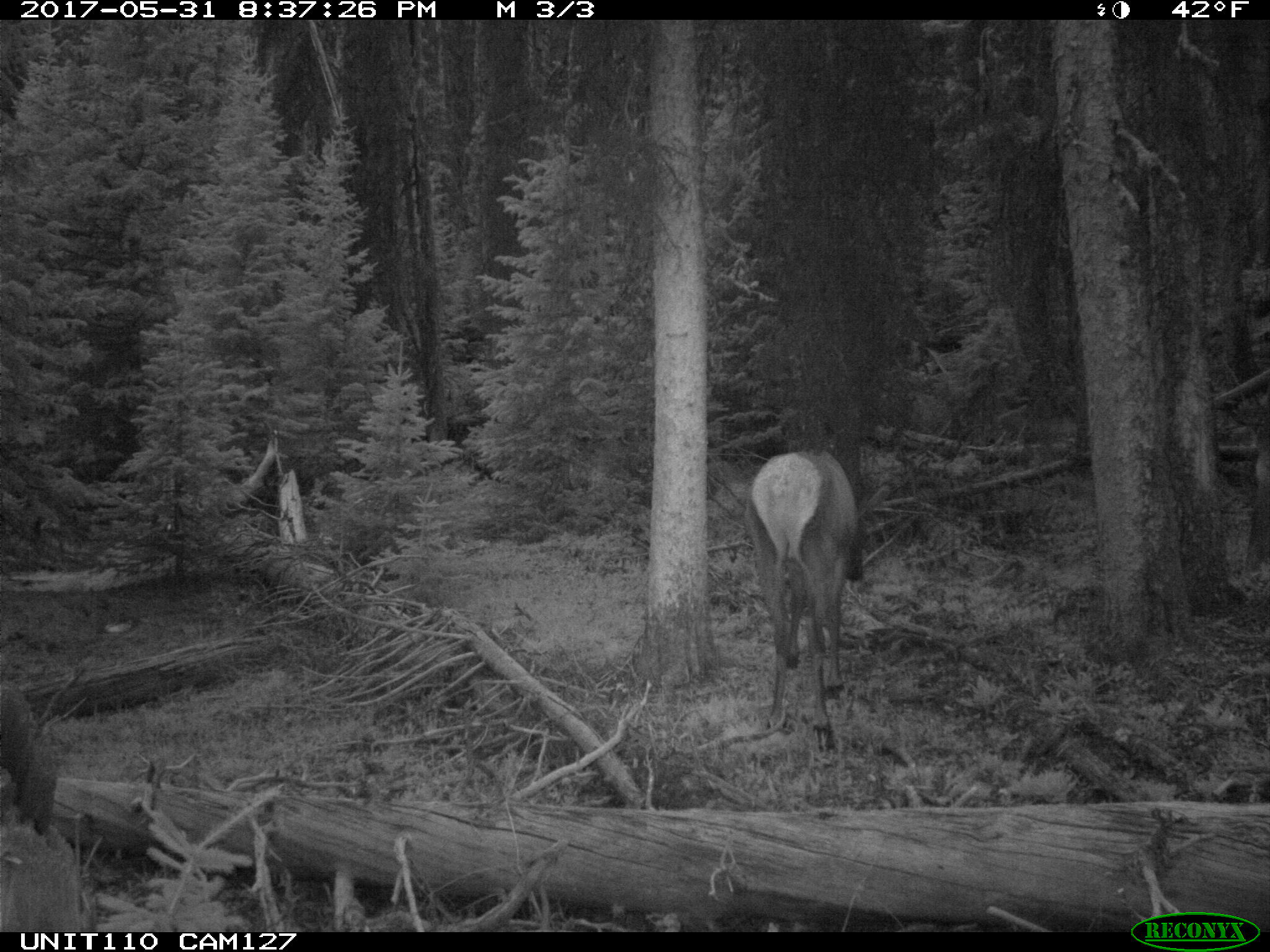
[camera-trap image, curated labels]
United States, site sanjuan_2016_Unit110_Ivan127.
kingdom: Animalia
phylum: Chordata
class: Mammalia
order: Artiodactyla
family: Cervidae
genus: Cervus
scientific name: Cervus elaphus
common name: red deer